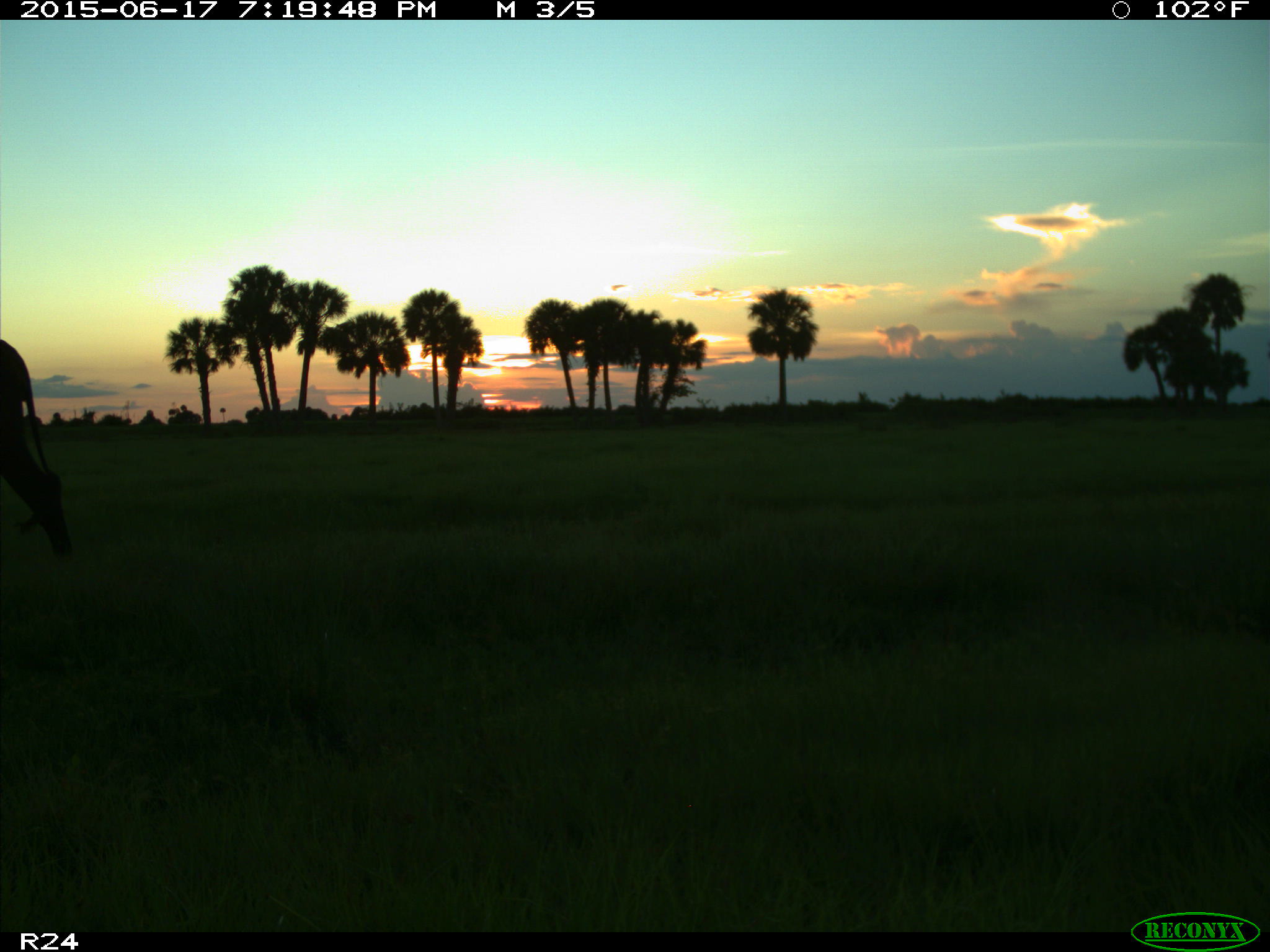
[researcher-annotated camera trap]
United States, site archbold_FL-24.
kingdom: Animalia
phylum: Chordata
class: Mammalia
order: Artiodactyla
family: Bovidae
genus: Bos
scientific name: Bos taurus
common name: domestic cow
Bos taurus (domestic cow).